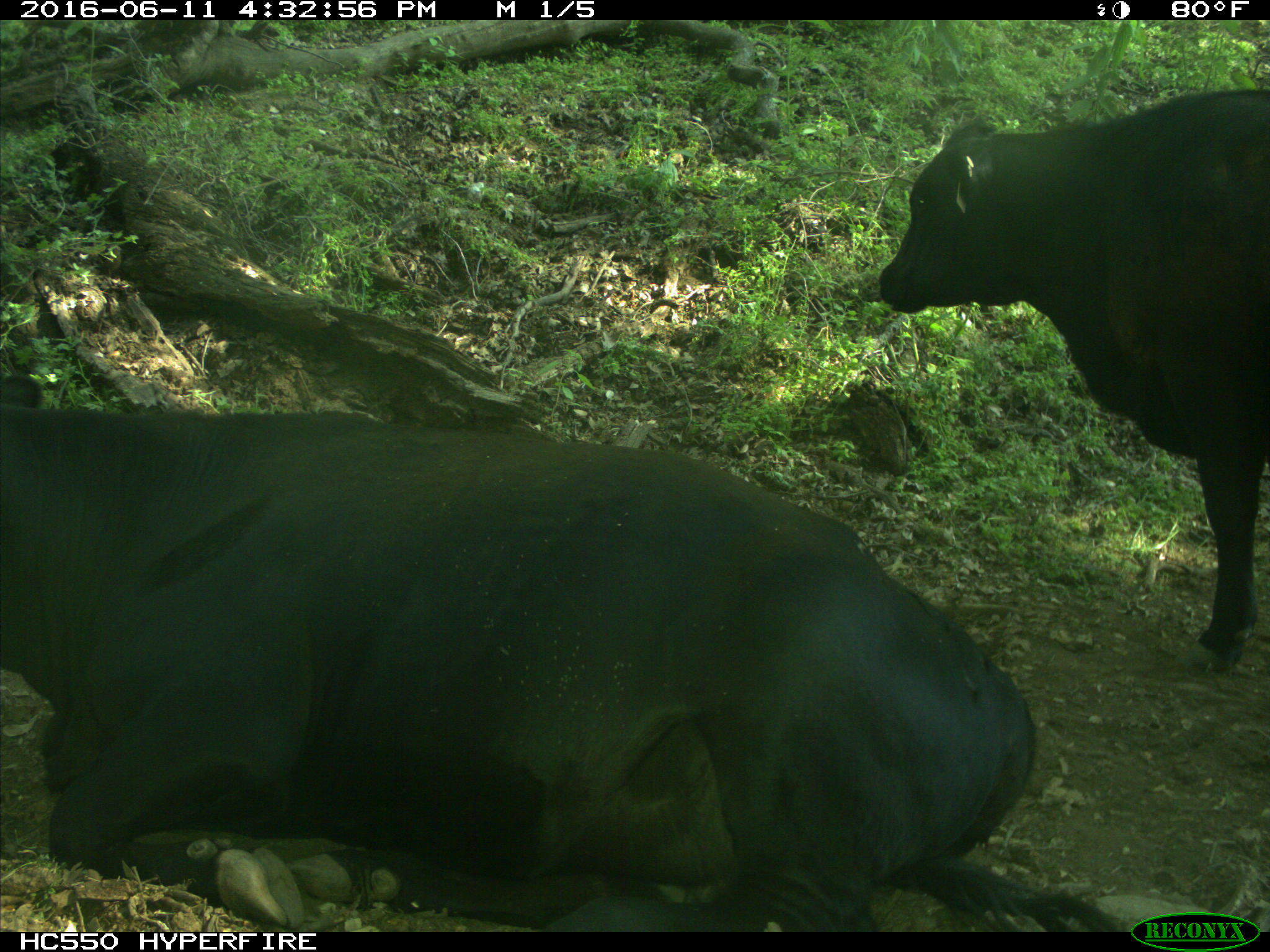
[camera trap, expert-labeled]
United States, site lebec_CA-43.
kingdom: Animalia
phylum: Chordata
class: Mammalia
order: Artiodactyla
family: Bovidae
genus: Bos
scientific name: Bos taurus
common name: domestic cow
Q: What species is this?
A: Bos taurus (domestic cow).